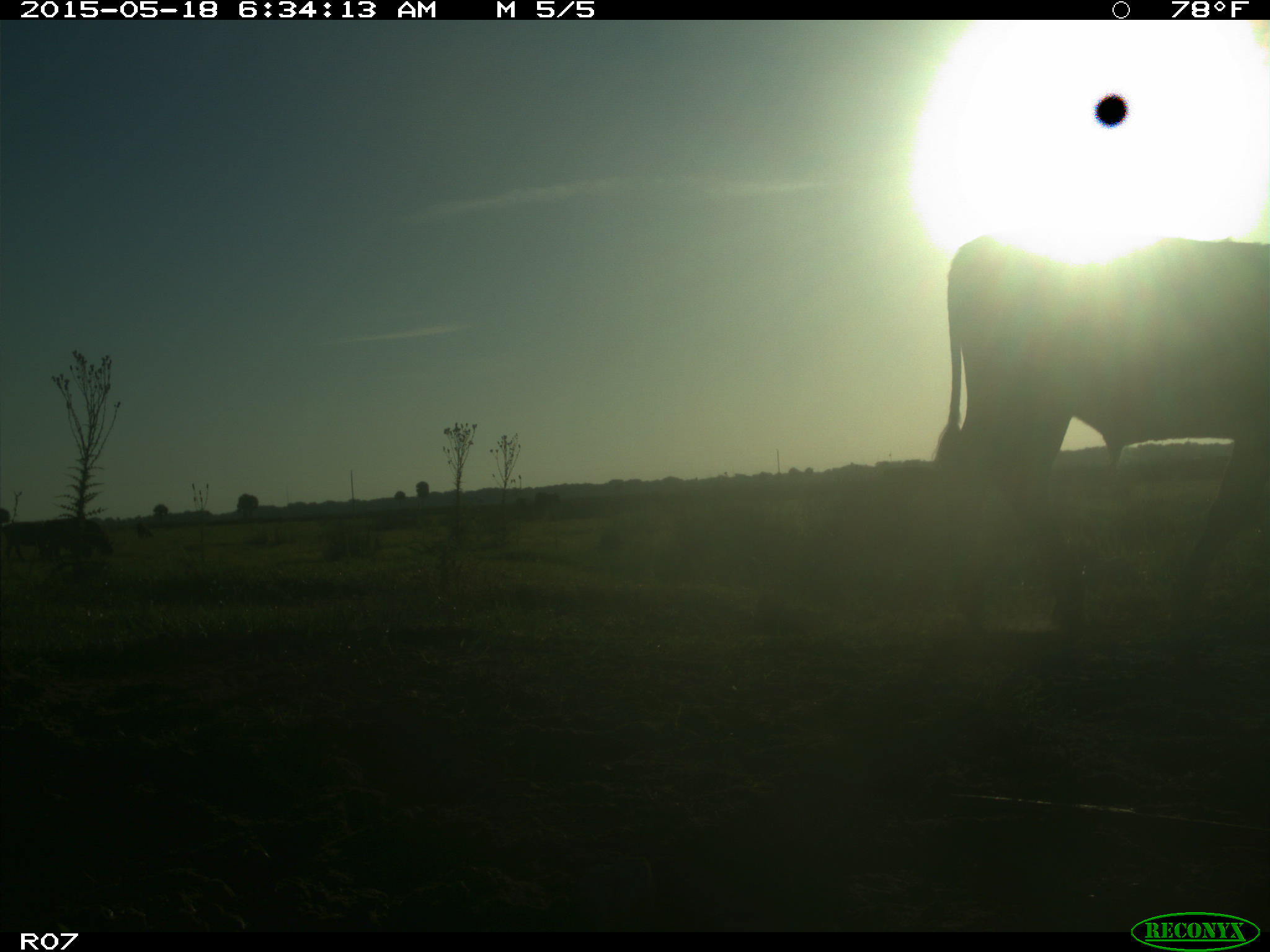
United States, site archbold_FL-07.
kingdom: Animalia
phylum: Chordata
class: Mammalia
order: Artiodactyla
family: Bovidae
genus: Bos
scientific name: Bos taurus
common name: domestic cow